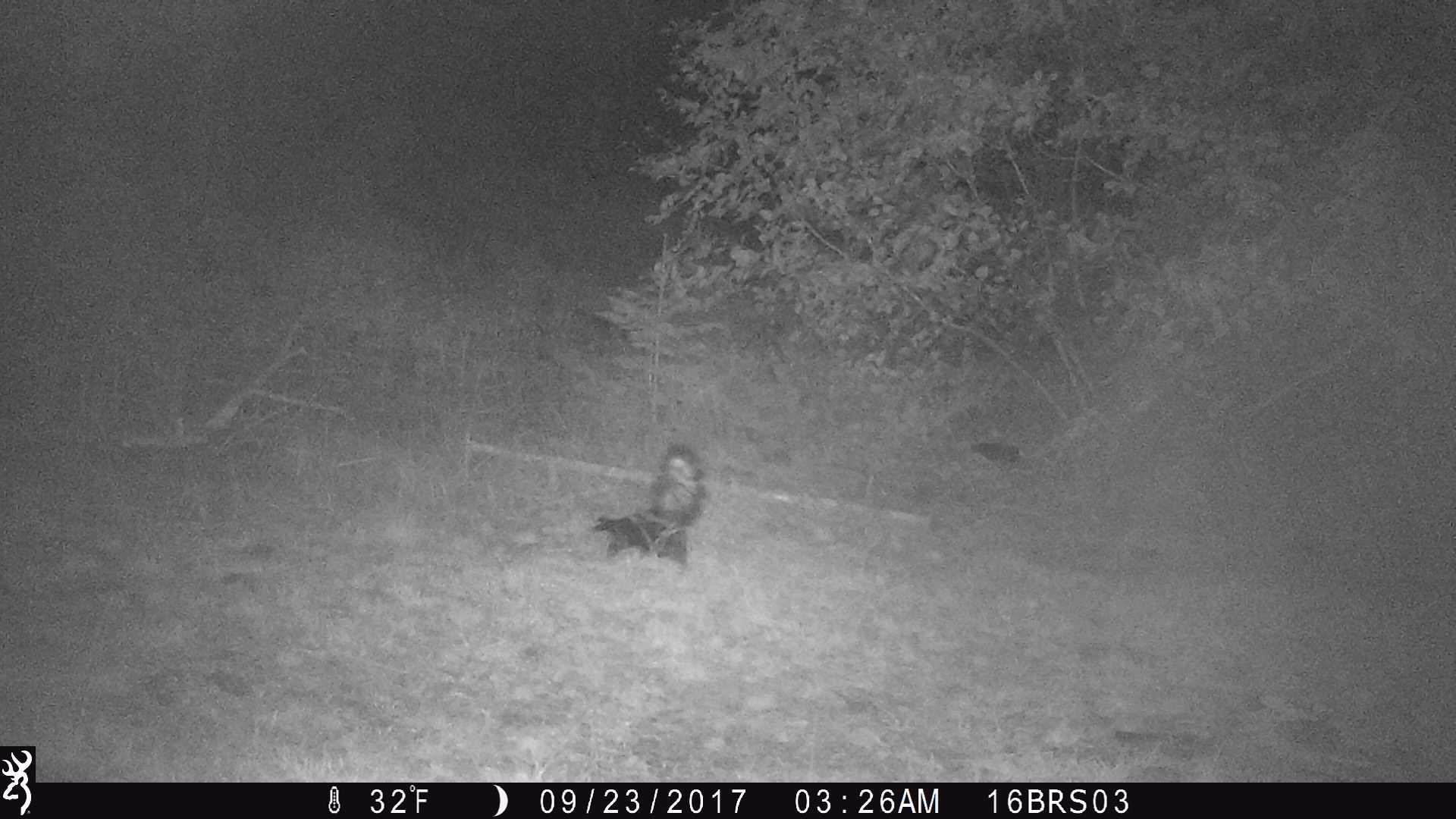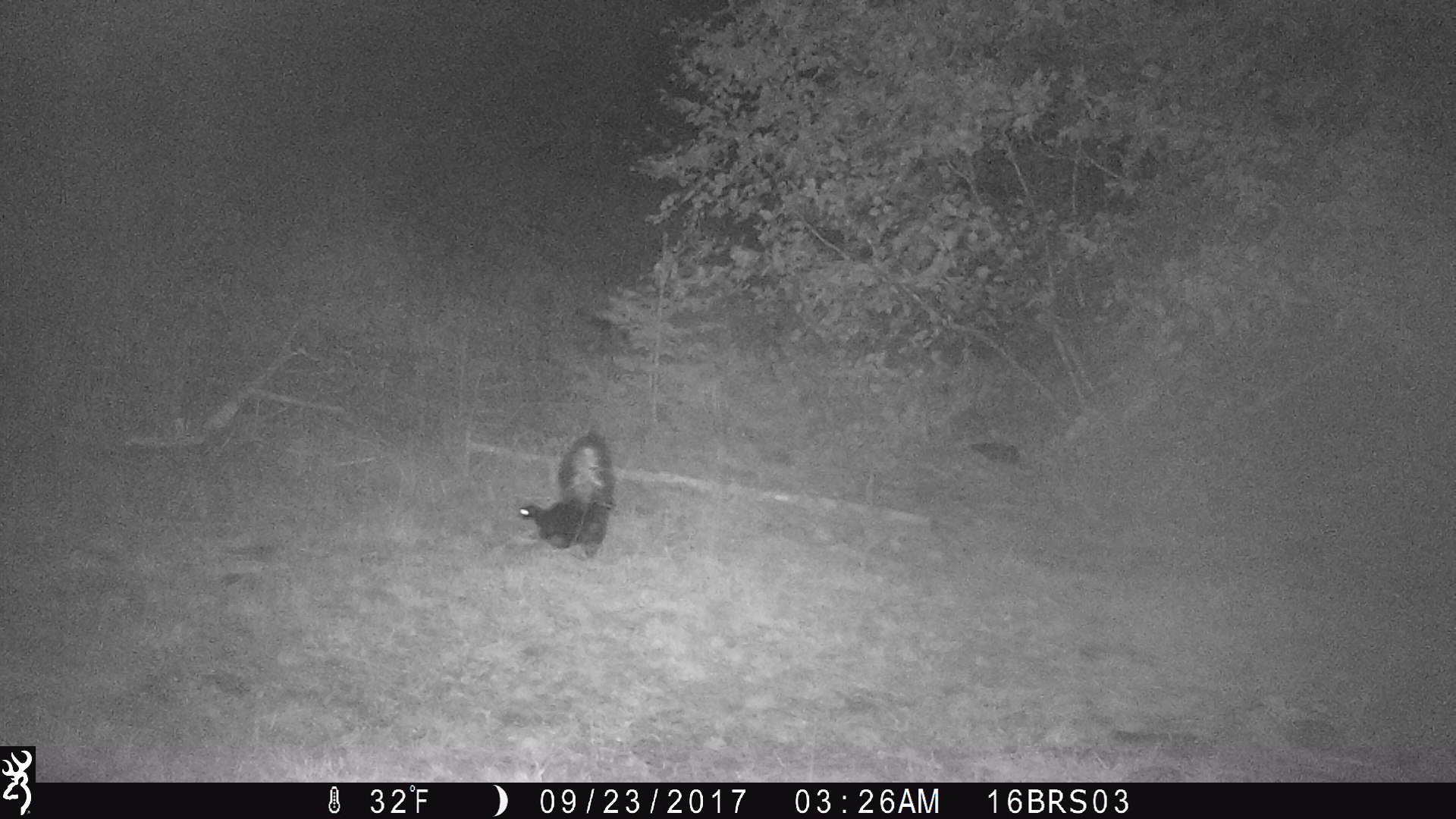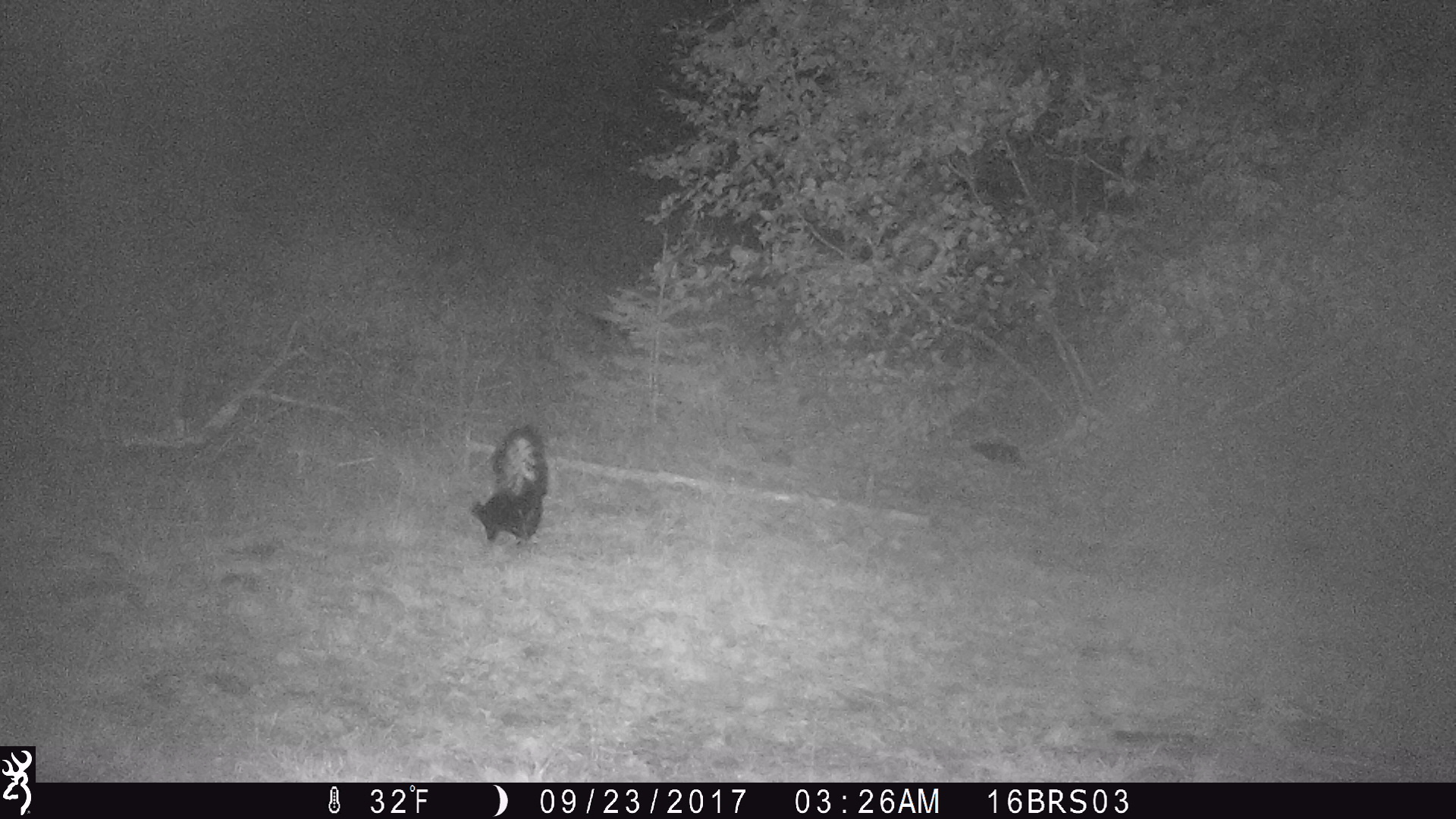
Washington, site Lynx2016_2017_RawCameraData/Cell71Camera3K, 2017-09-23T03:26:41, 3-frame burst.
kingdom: Animalia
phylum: Chordata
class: Mammalia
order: Carnivora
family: Mephitidae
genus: Mephitis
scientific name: Mephitis mephitis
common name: striped skunk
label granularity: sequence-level